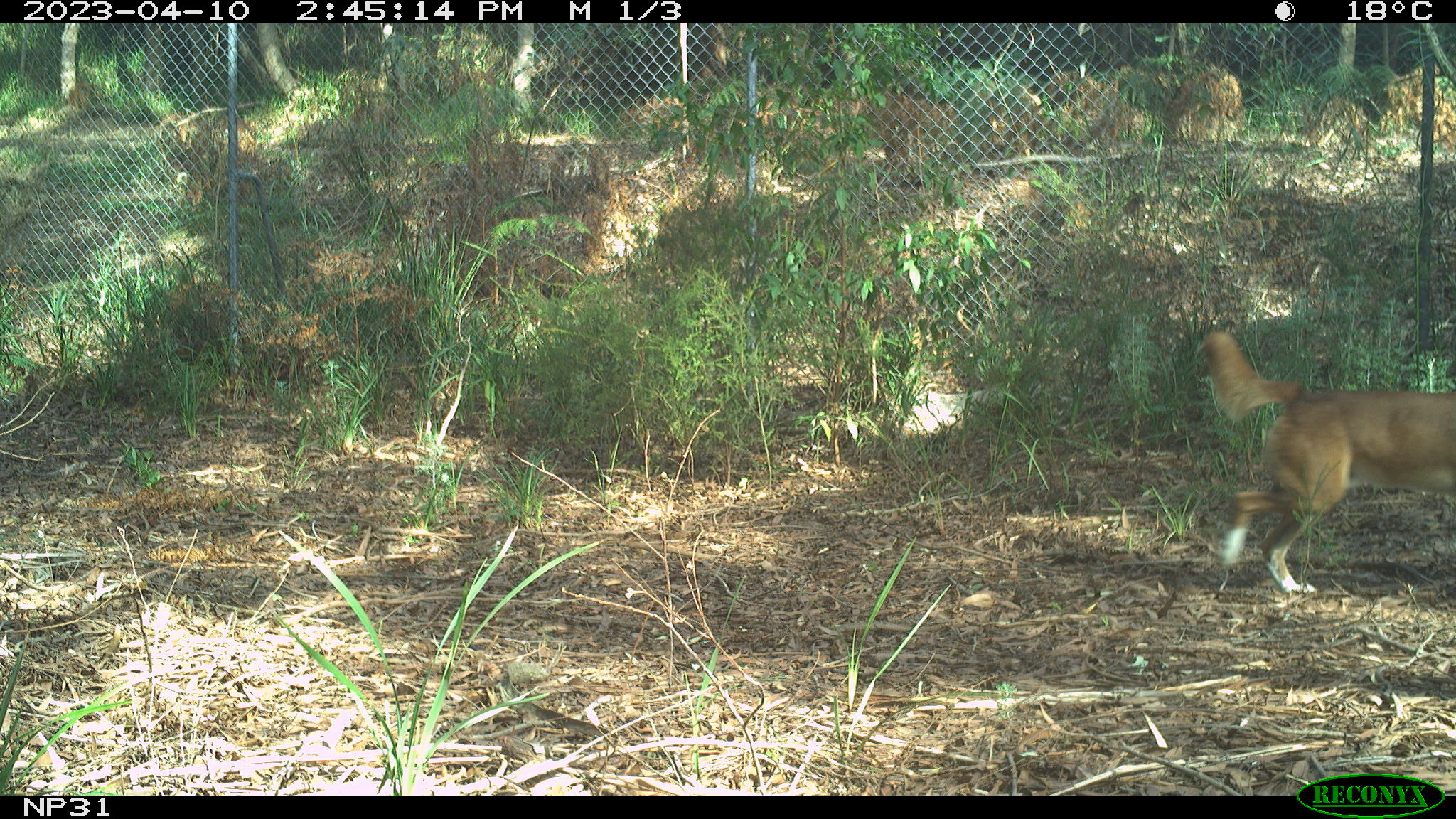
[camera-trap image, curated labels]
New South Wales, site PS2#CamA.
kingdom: Animalia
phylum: Chordata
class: Mammalia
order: Carnivora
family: Canidae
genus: Canis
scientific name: Canis familiaris dingo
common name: dingo